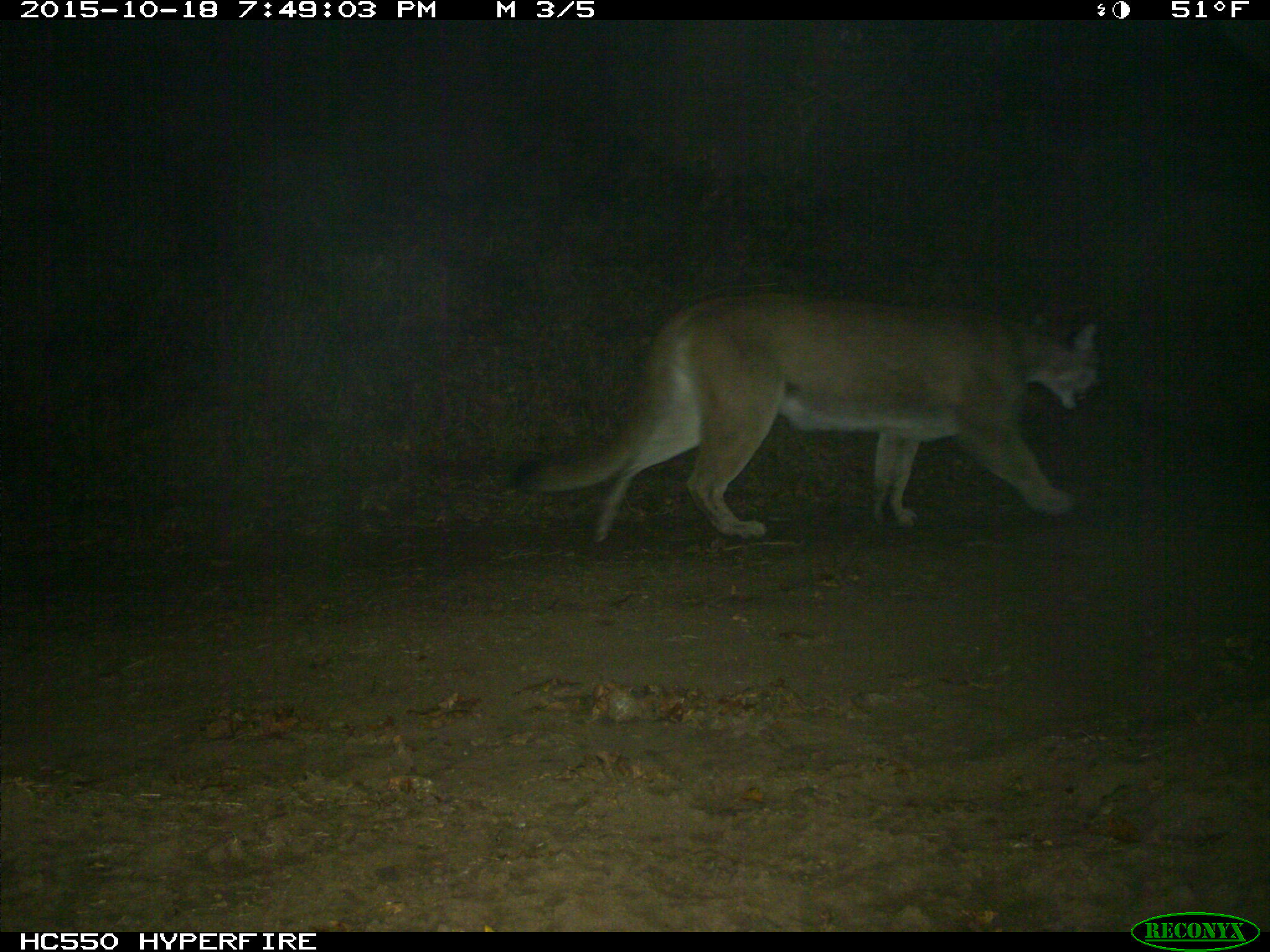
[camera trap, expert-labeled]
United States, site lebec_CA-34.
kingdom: Animalia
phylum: Chordata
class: Mammalia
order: Carnivora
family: Felidae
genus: Puma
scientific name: Puma concolor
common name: mountain lion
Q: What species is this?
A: Puma concolor (mountain lion).